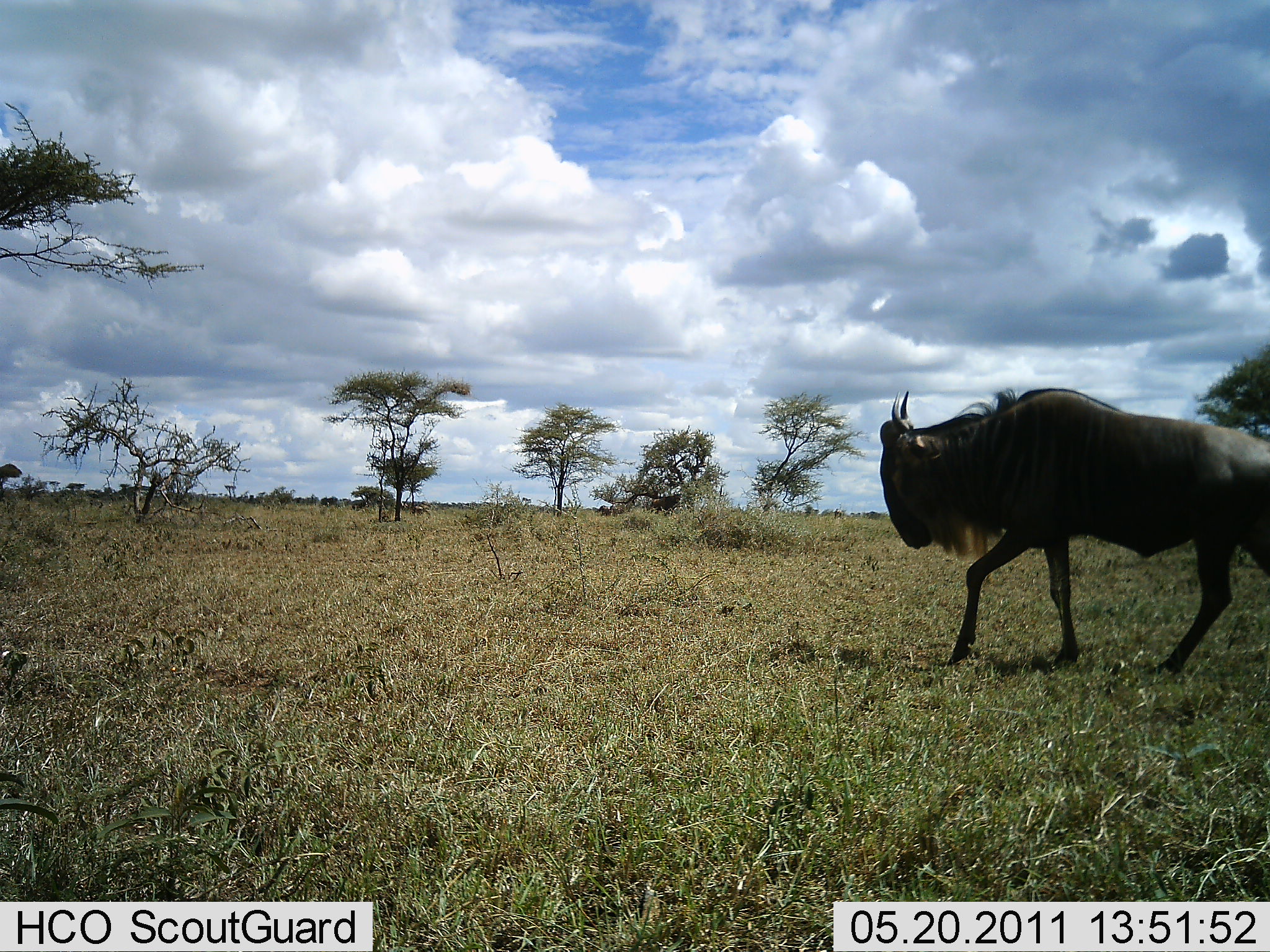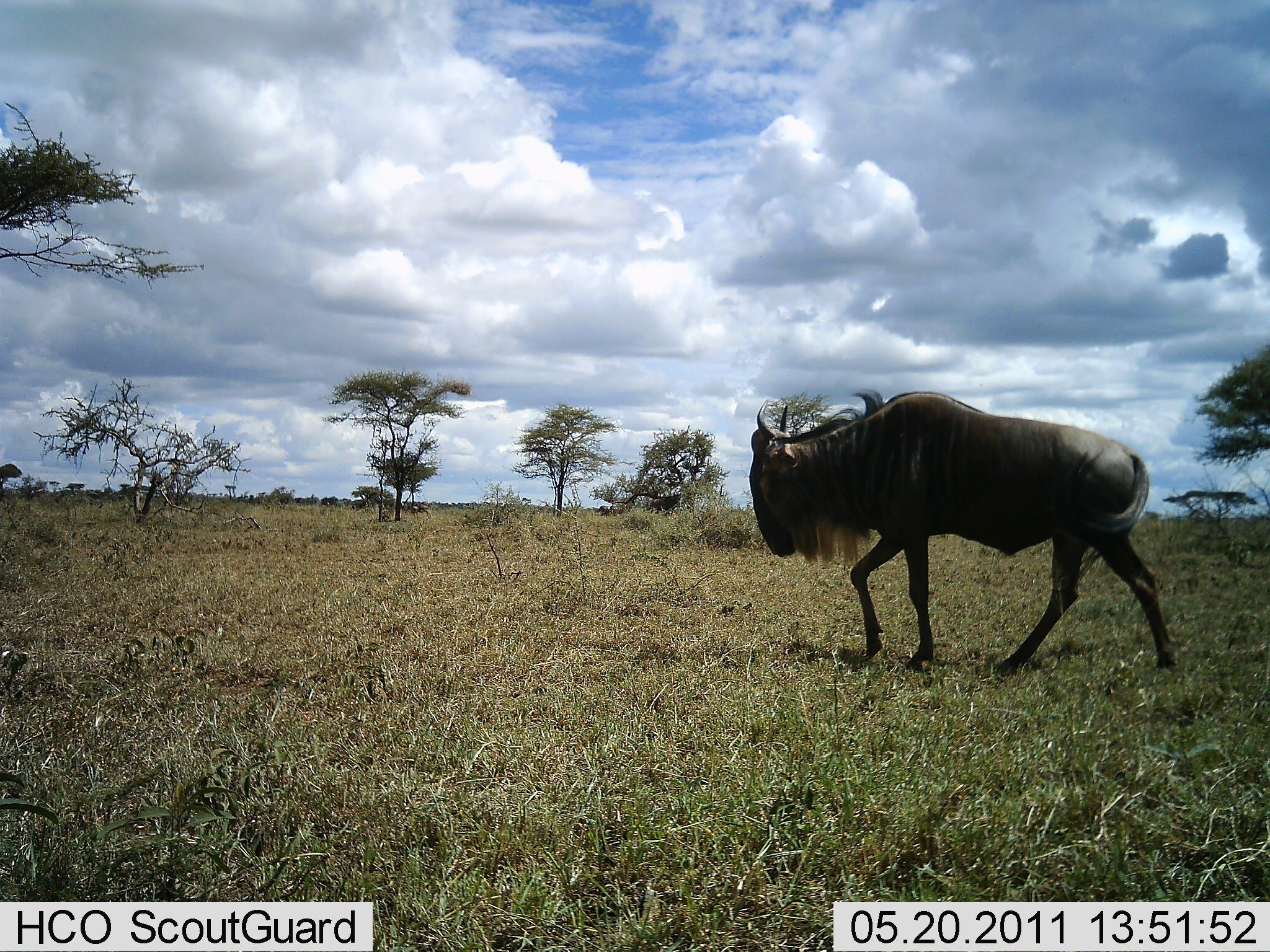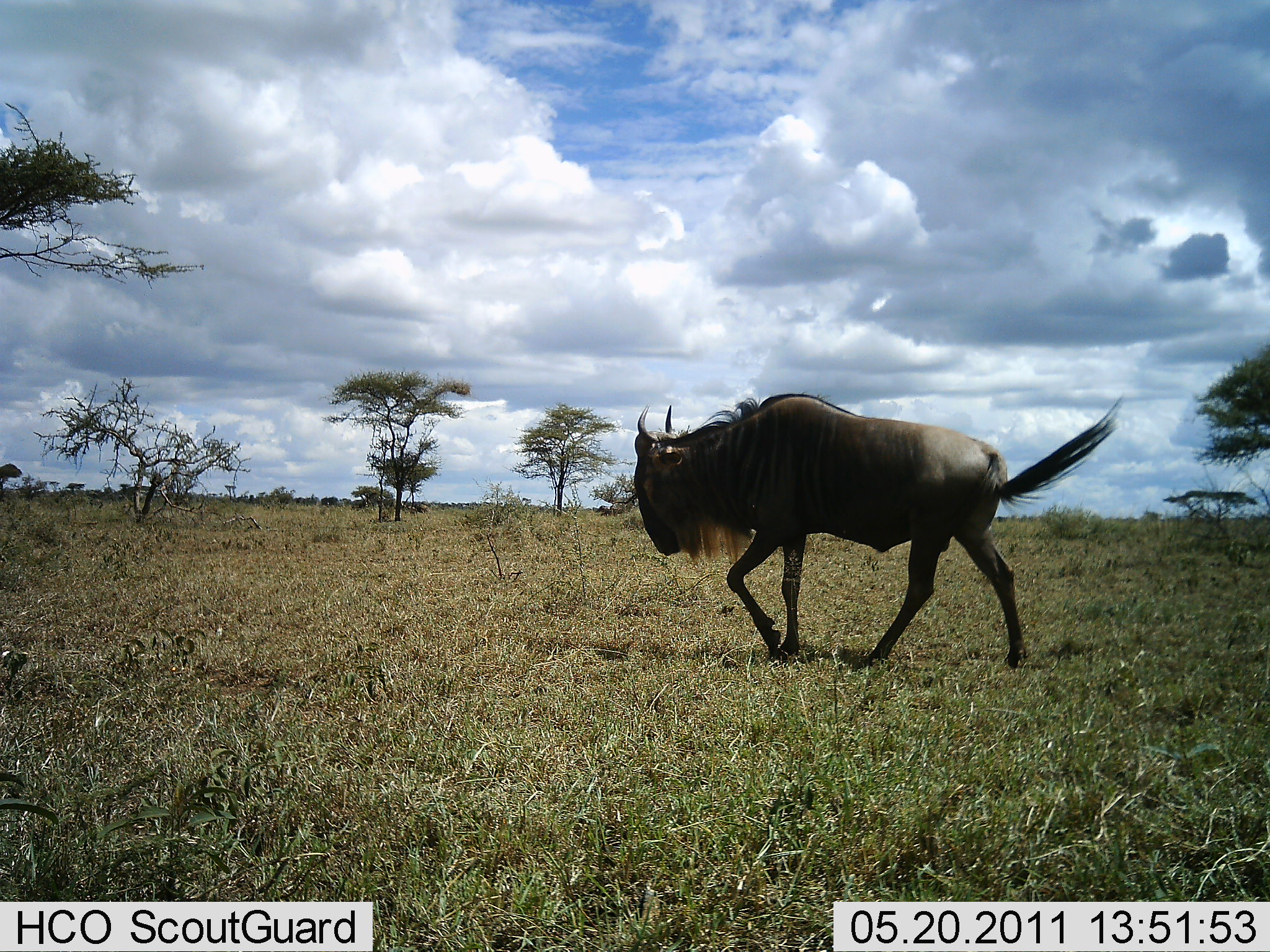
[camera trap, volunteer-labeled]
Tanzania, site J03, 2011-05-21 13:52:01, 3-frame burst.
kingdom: Animalia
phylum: Chordata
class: Mammalia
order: Artiodactyla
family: Bovidae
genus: Connochaetes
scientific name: Connochaetes taurinus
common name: blue wildebeest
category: wildebeest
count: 1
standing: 0%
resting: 0%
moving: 100%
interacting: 0%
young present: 0%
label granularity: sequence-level